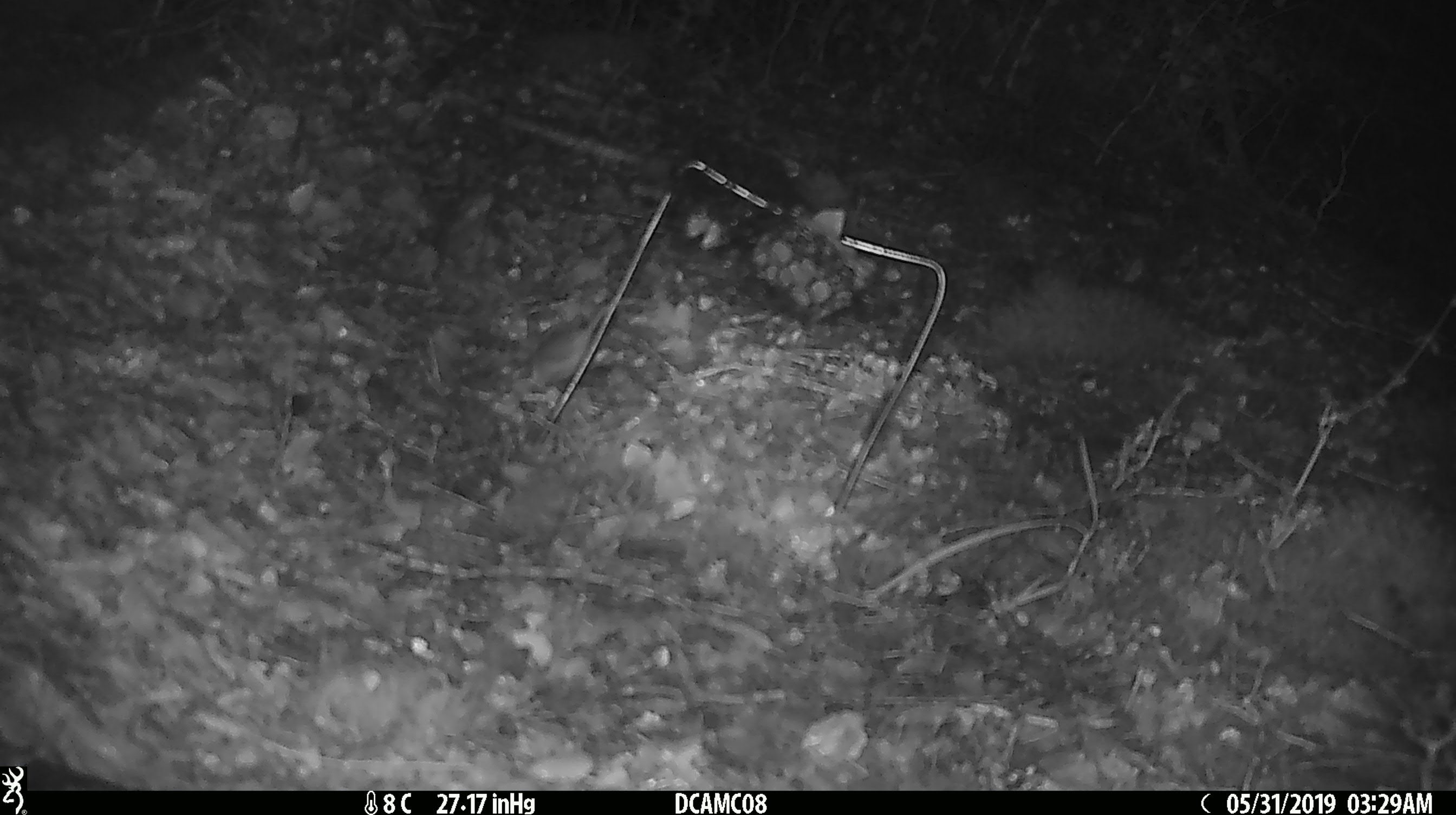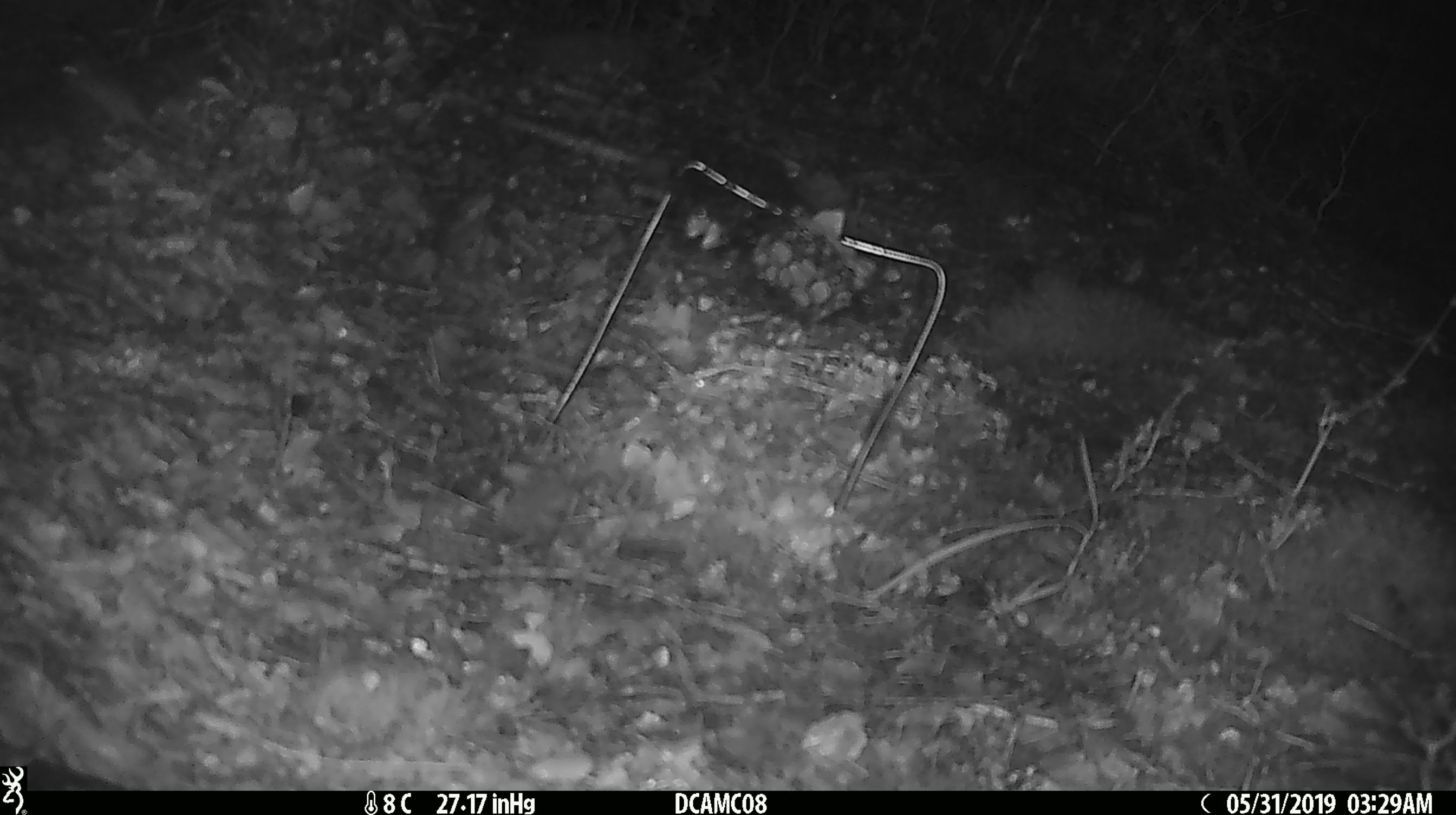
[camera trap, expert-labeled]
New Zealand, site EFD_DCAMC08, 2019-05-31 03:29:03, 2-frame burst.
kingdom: Animalia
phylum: Chordata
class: Mammalia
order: Rodentia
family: Muridae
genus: Mus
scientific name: Mus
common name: mouse